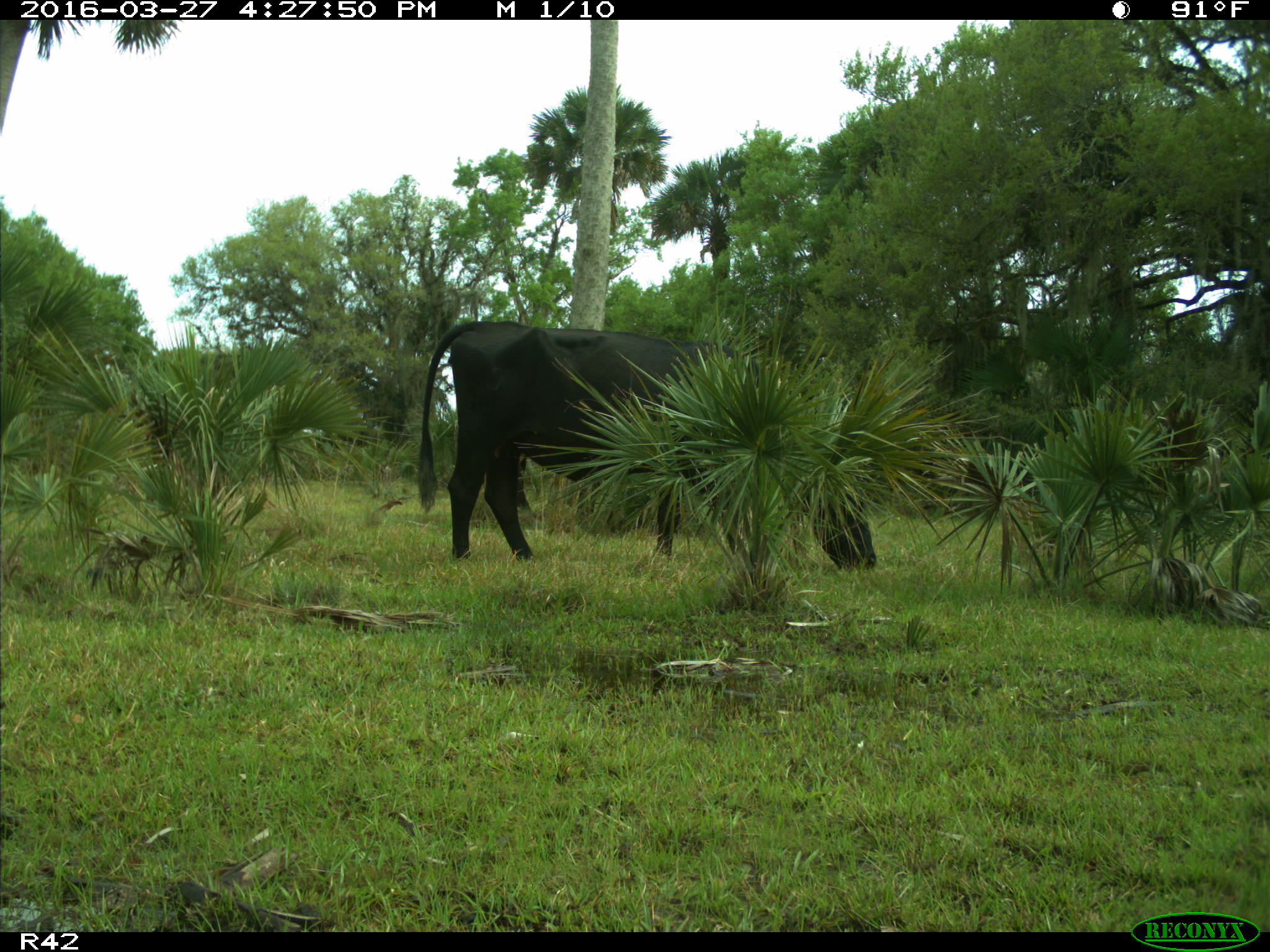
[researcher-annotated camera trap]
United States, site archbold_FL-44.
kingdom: Animalia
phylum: Chordata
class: Mammalia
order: Artiodactyla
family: Bovidae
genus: Bos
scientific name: Bos taurus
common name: domestic cow